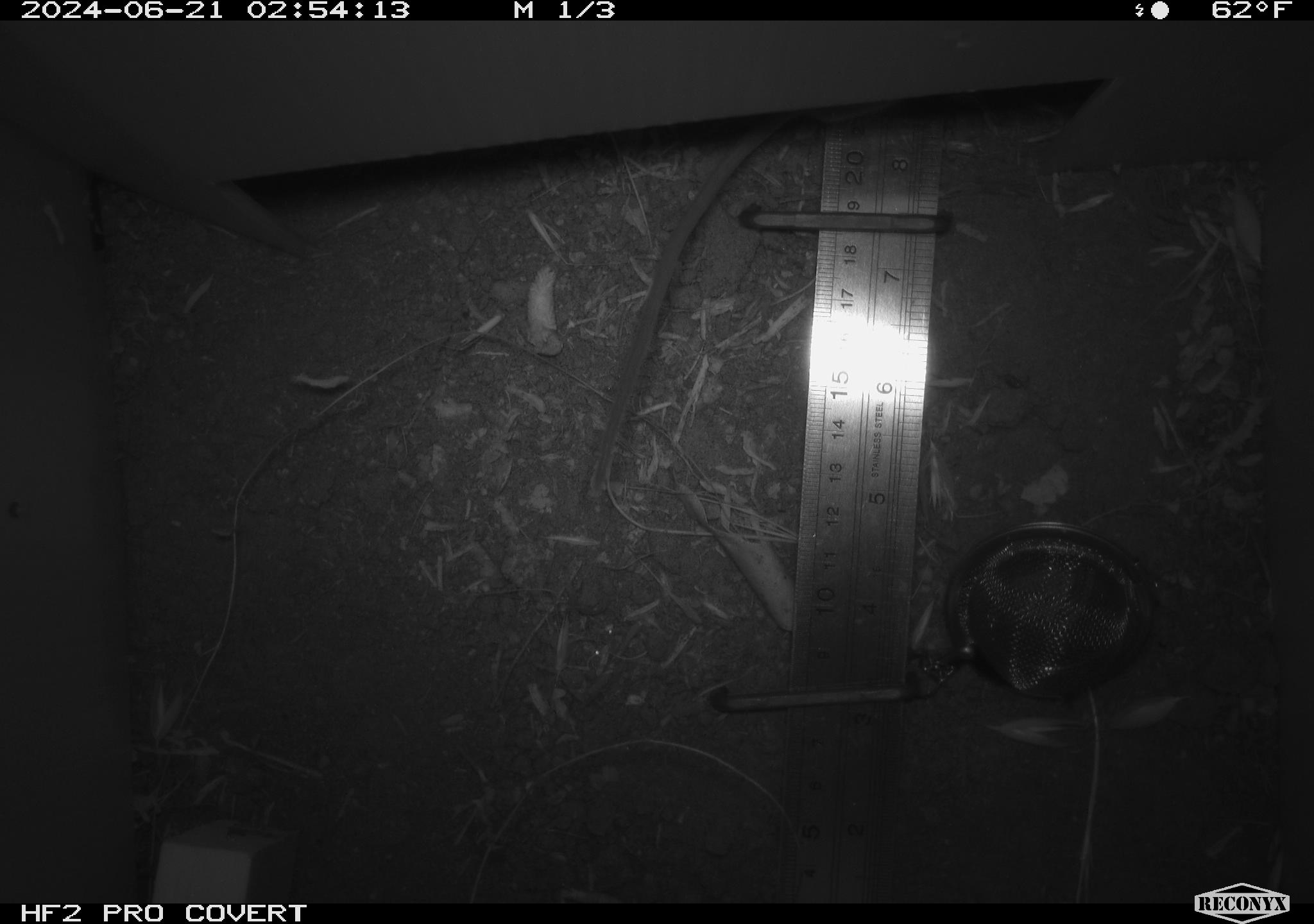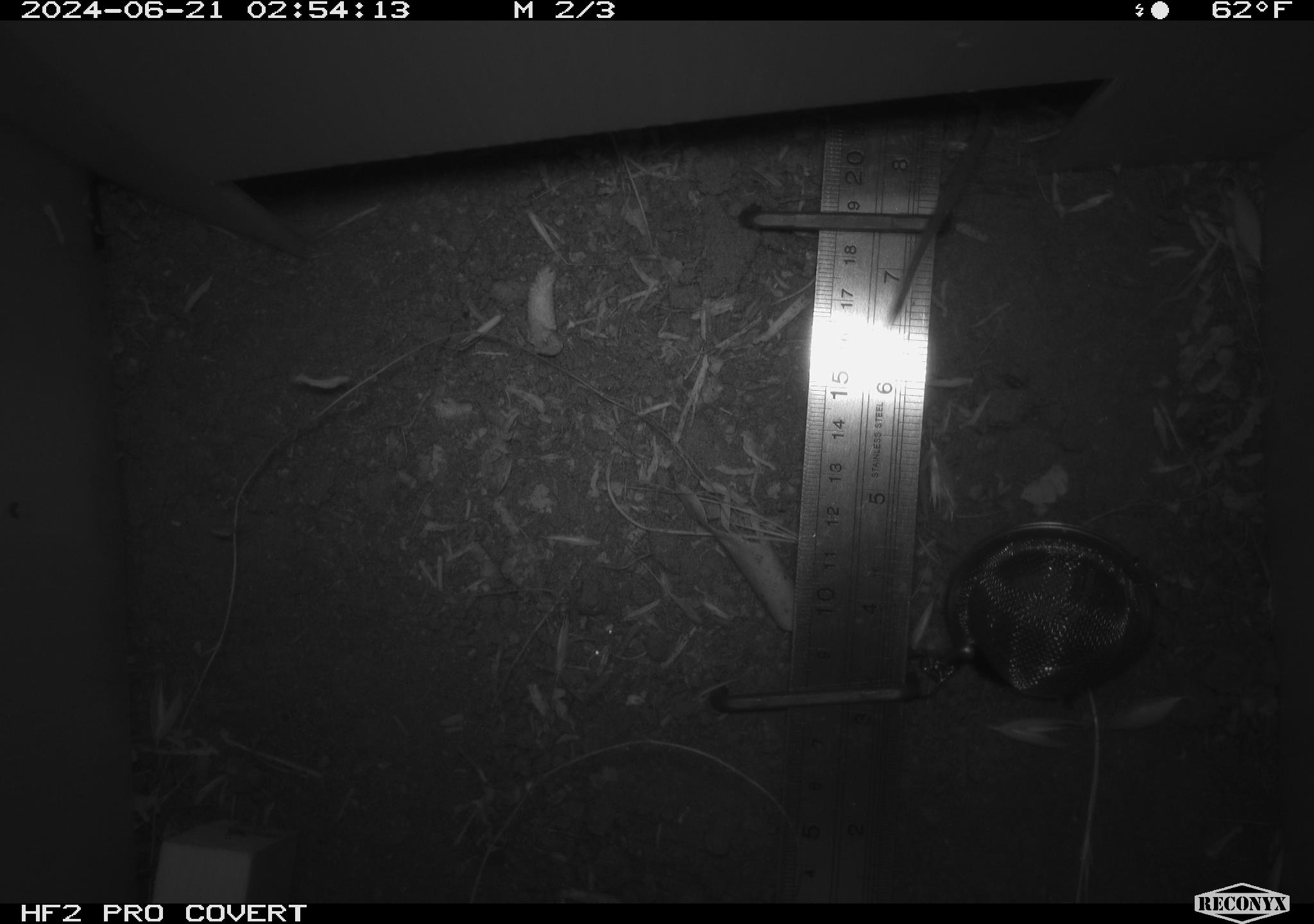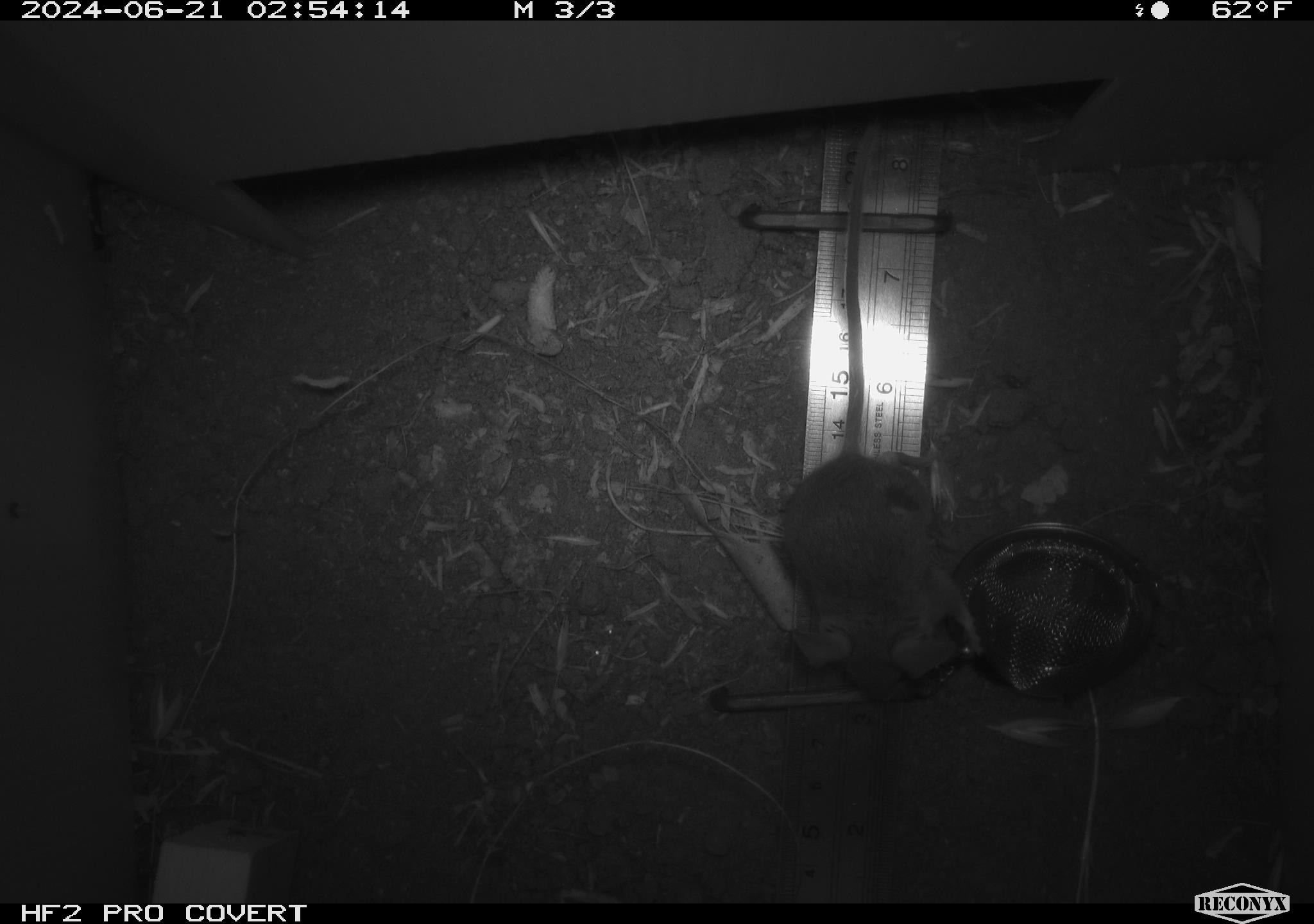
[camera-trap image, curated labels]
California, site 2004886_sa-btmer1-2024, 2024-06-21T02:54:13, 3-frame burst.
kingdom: Animalia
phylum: Chordata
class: Mammalia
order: Rodentia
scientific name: Rodentia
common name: mouse species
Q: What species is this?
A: Mouse species (Rodentia).